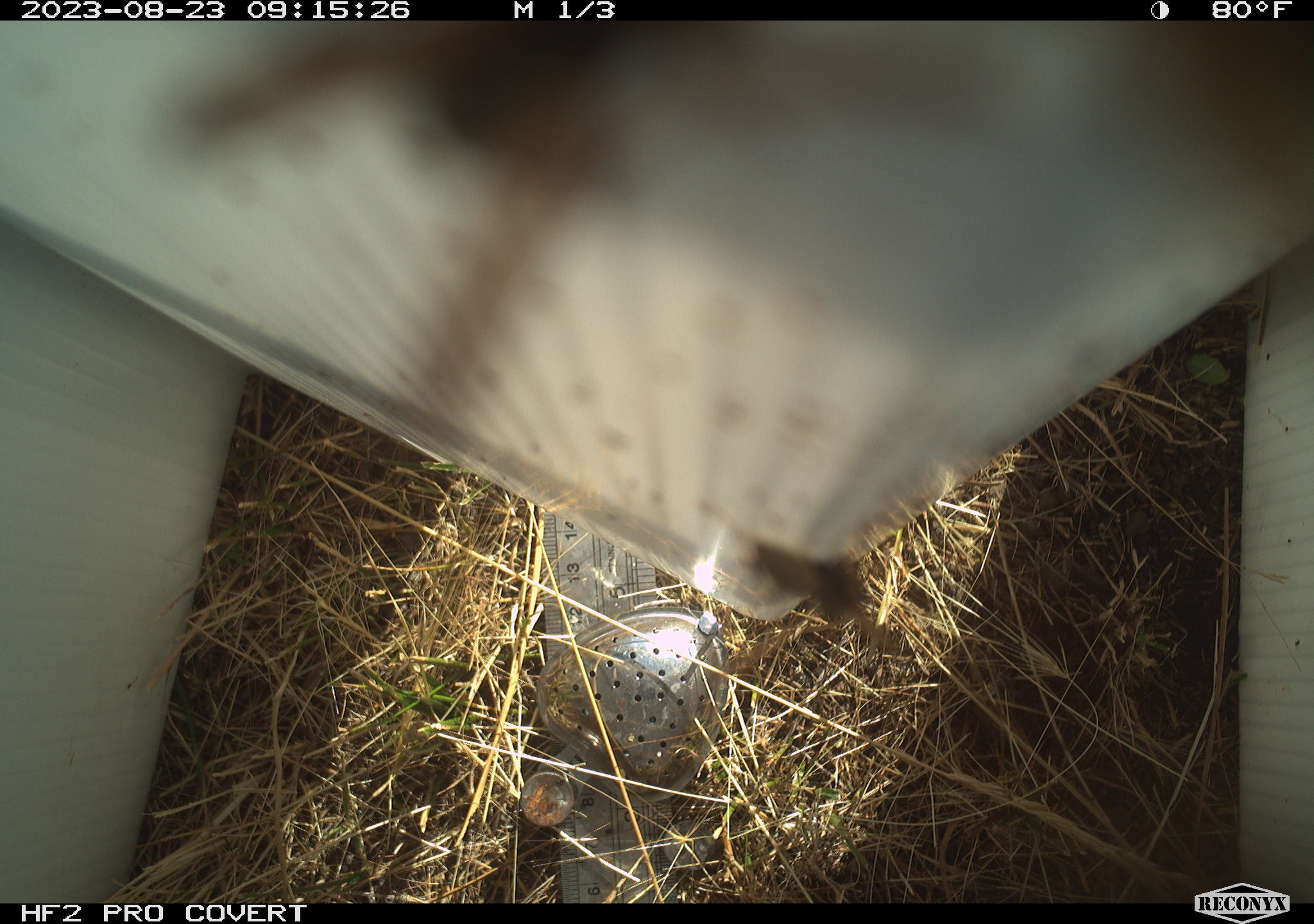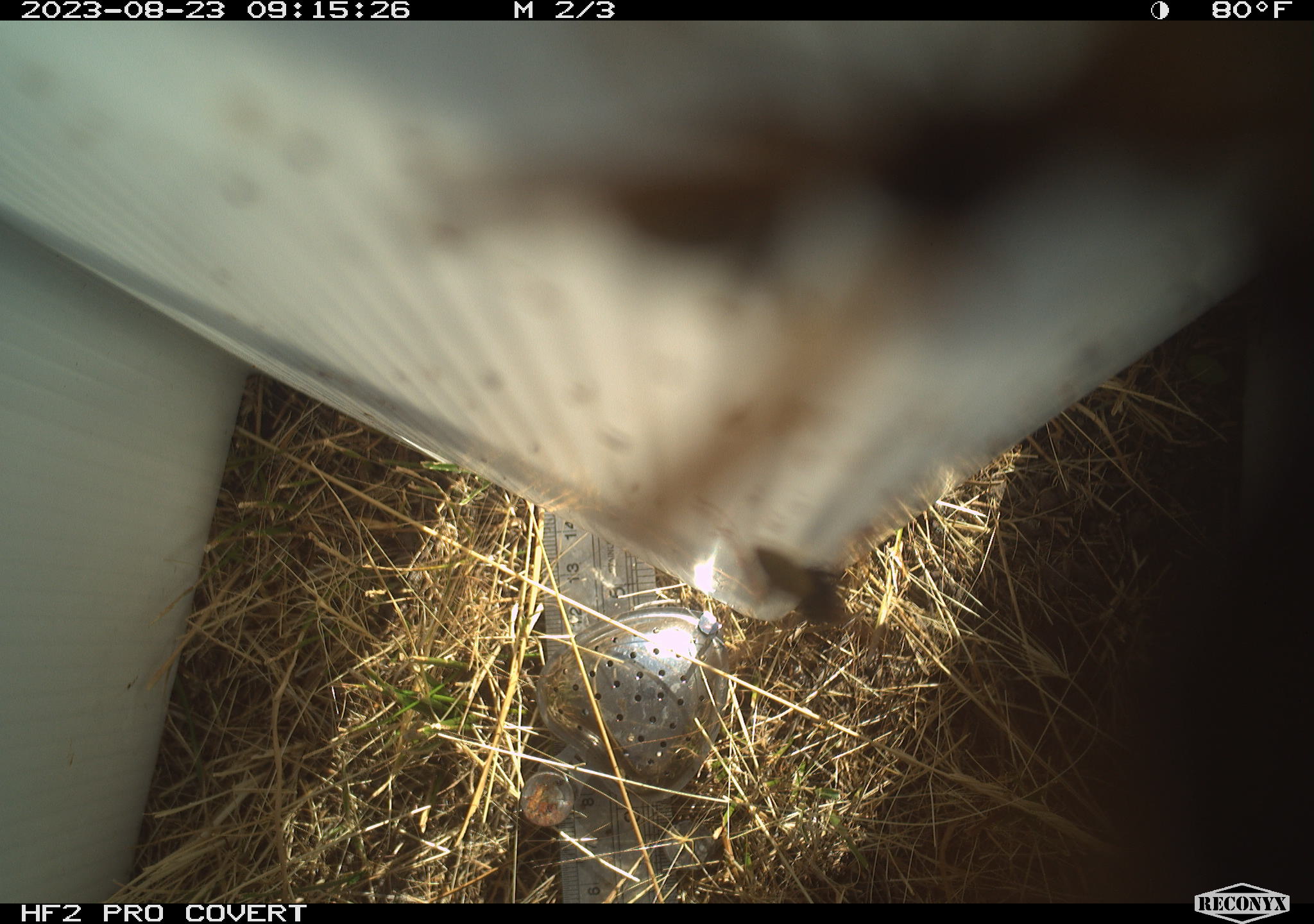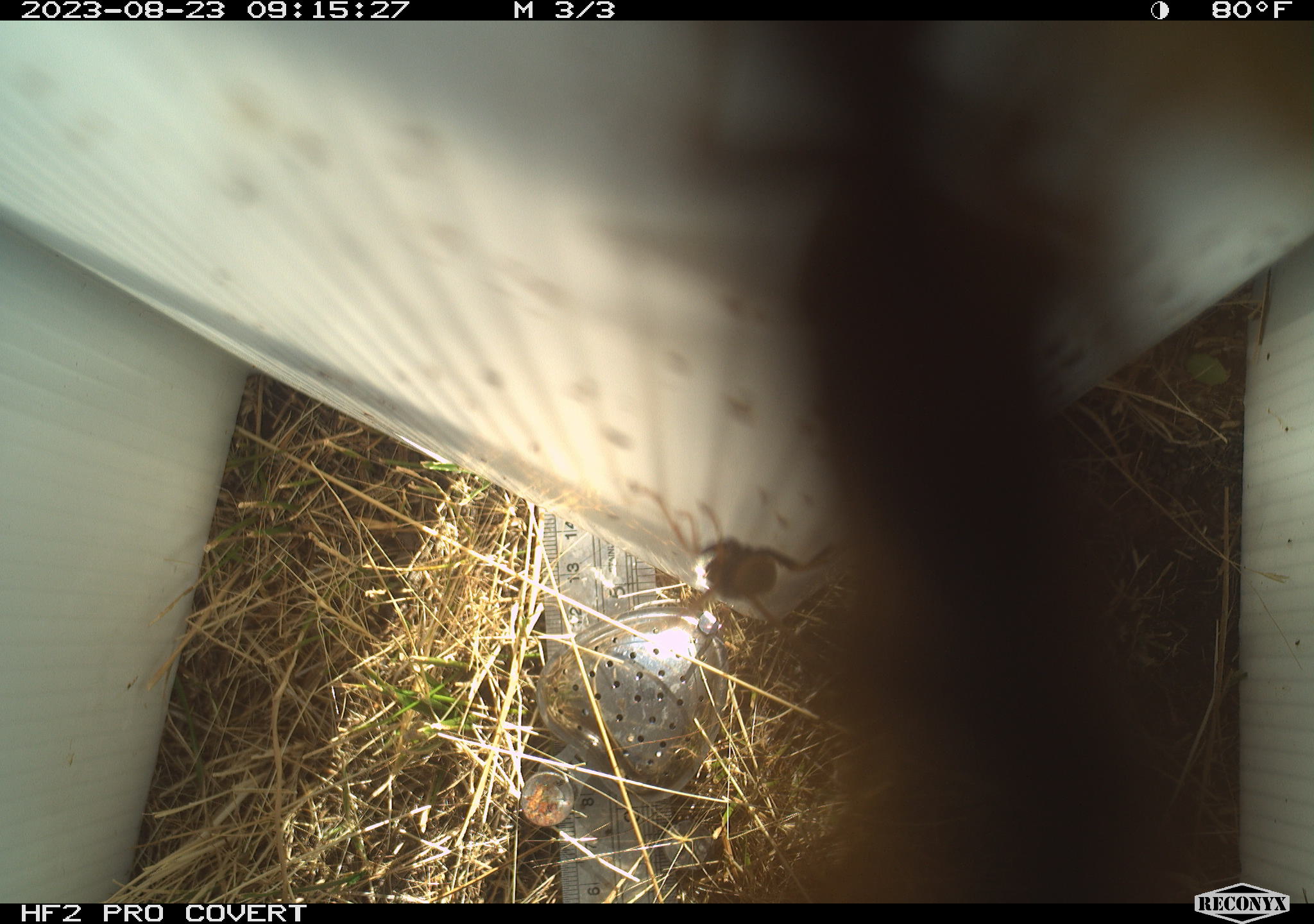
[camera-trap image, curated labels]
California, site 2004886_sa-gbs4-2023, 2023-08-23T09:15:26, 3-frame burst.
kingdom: Animalia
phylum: Arthropoda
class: Insecta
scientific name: Insecta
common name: insect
Insect (Insecta).